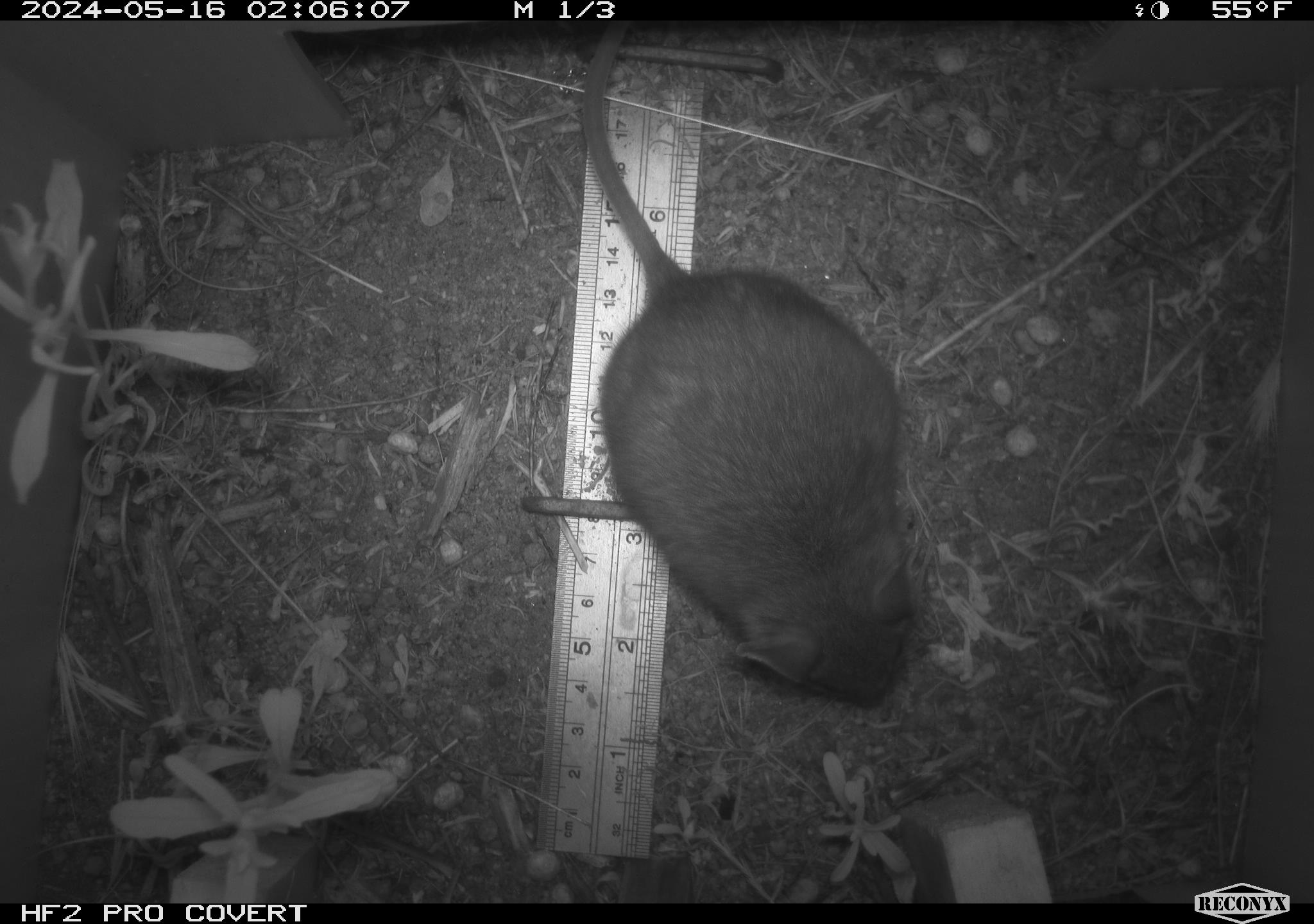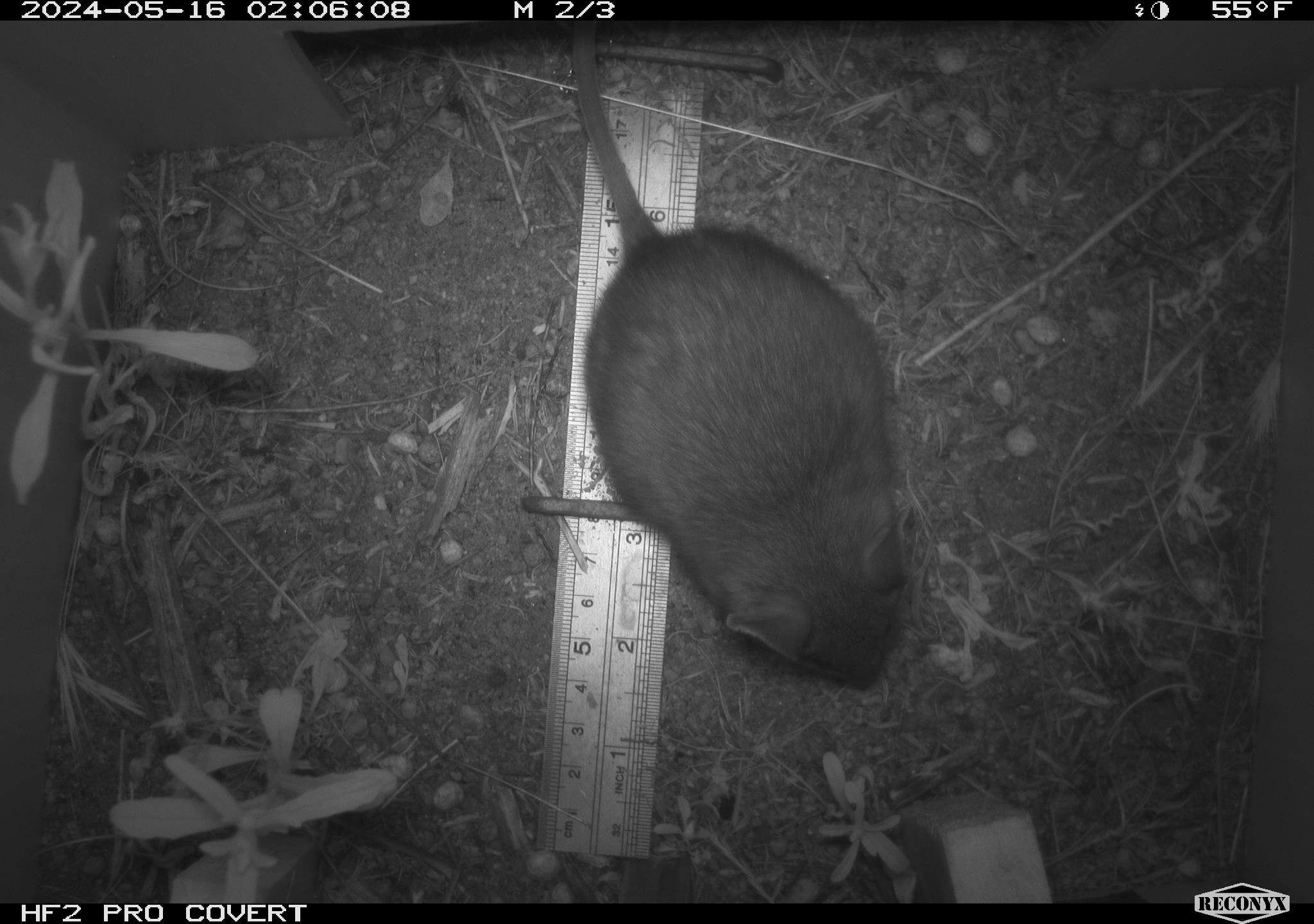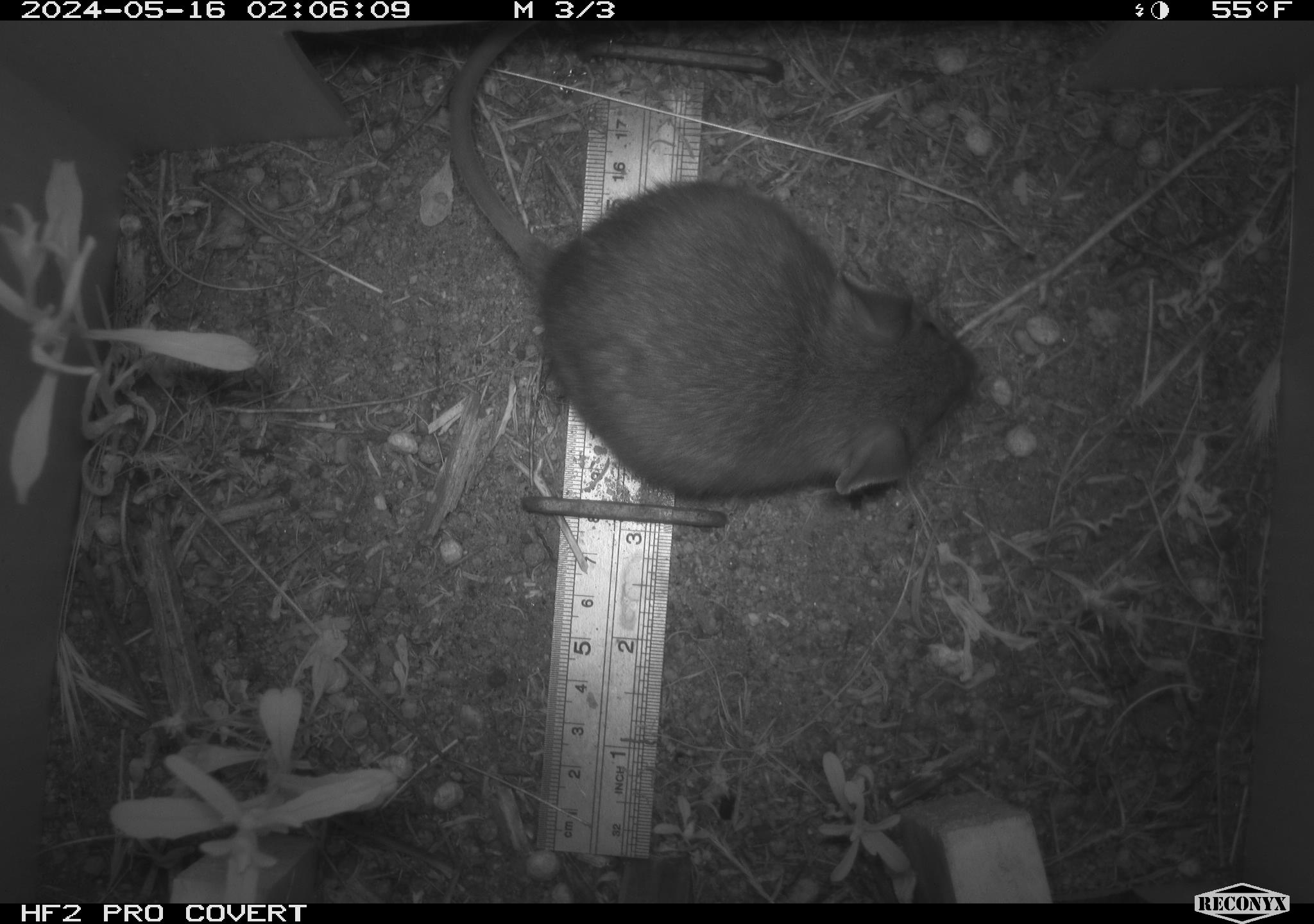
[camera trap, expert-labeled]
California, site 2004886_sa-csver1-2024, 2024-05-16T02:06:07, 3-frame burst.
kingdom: Animalia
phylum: Chordata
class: Mammalia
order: Rodentia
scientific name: Rodentia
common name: rodent